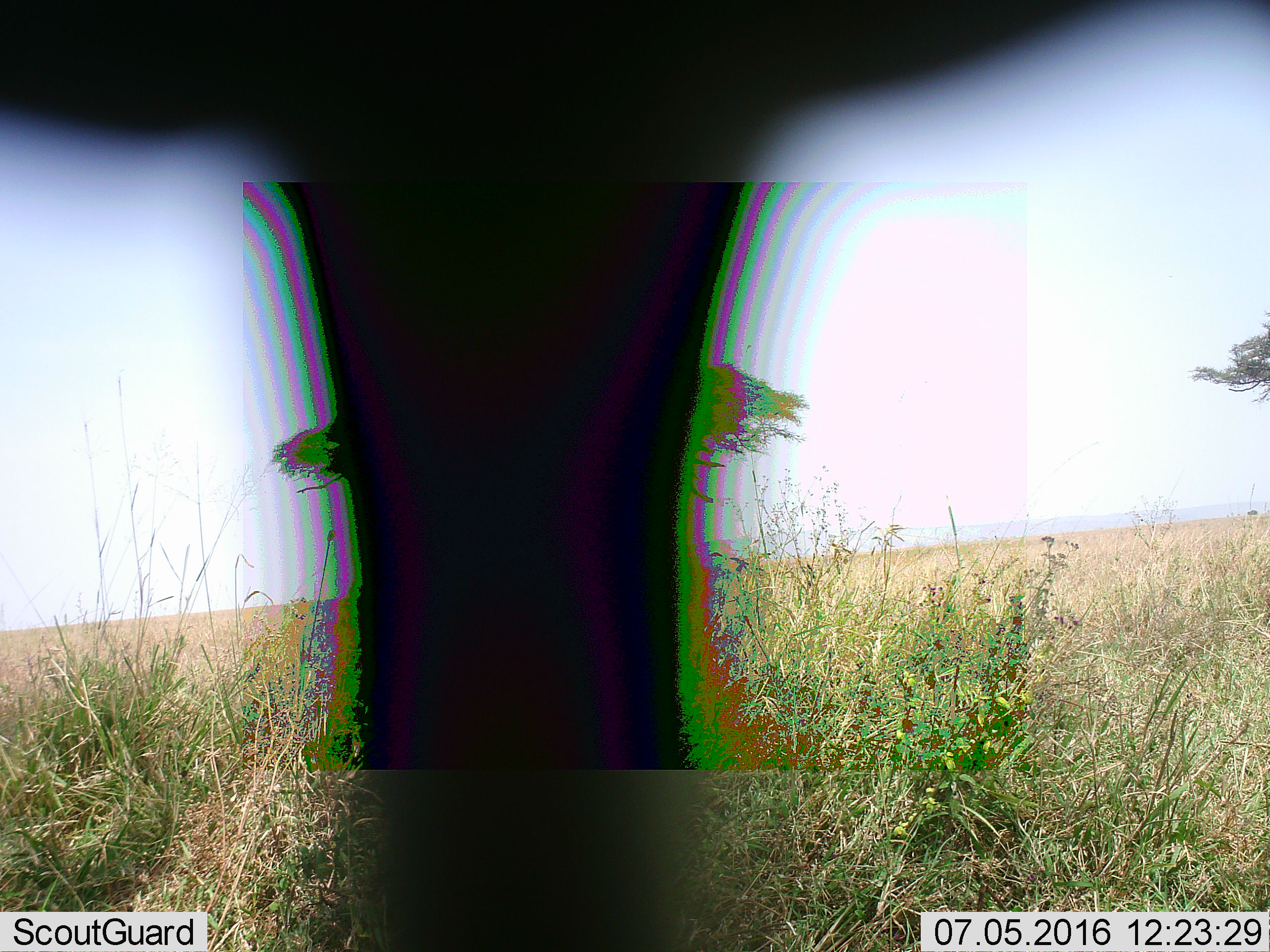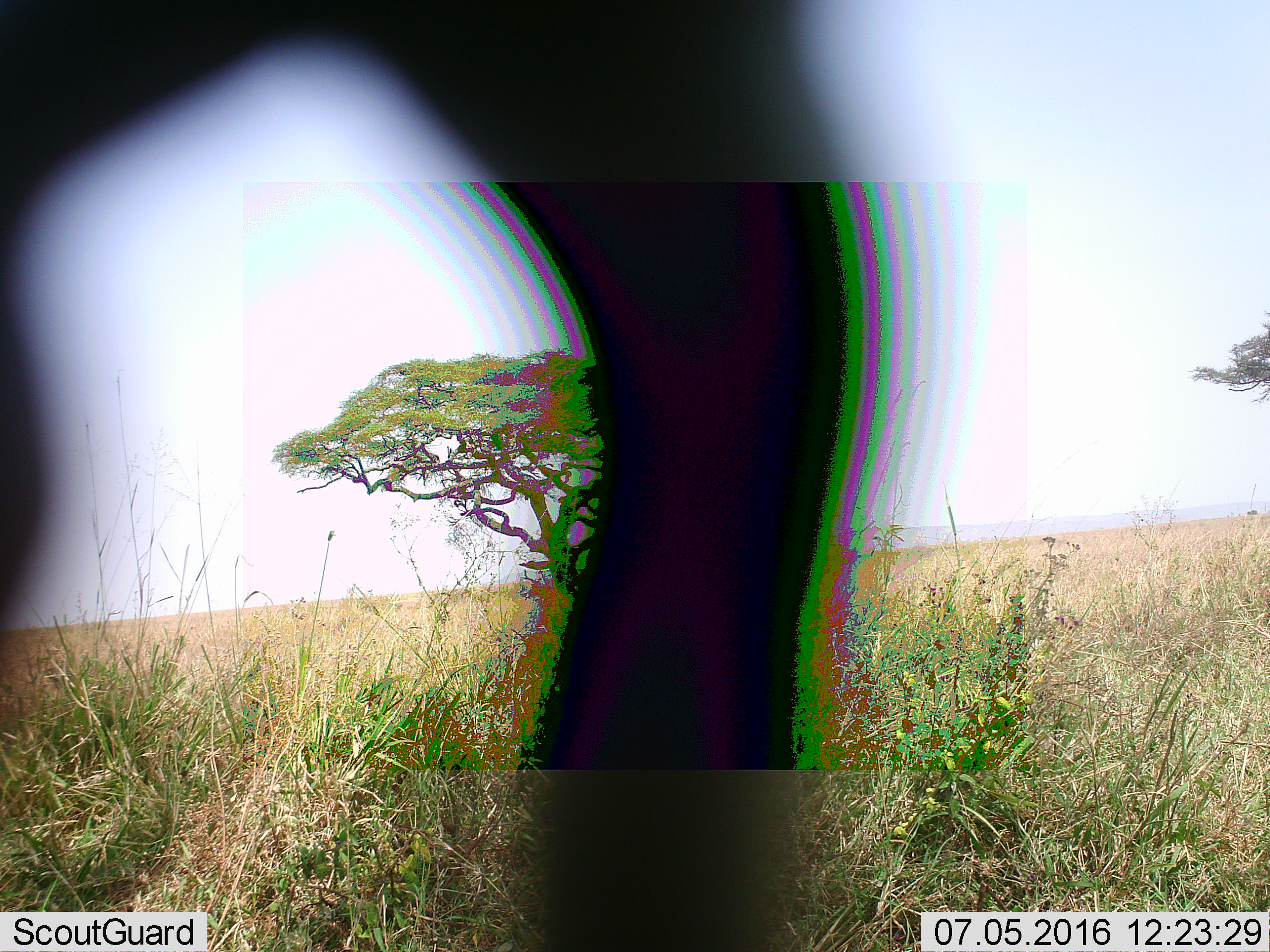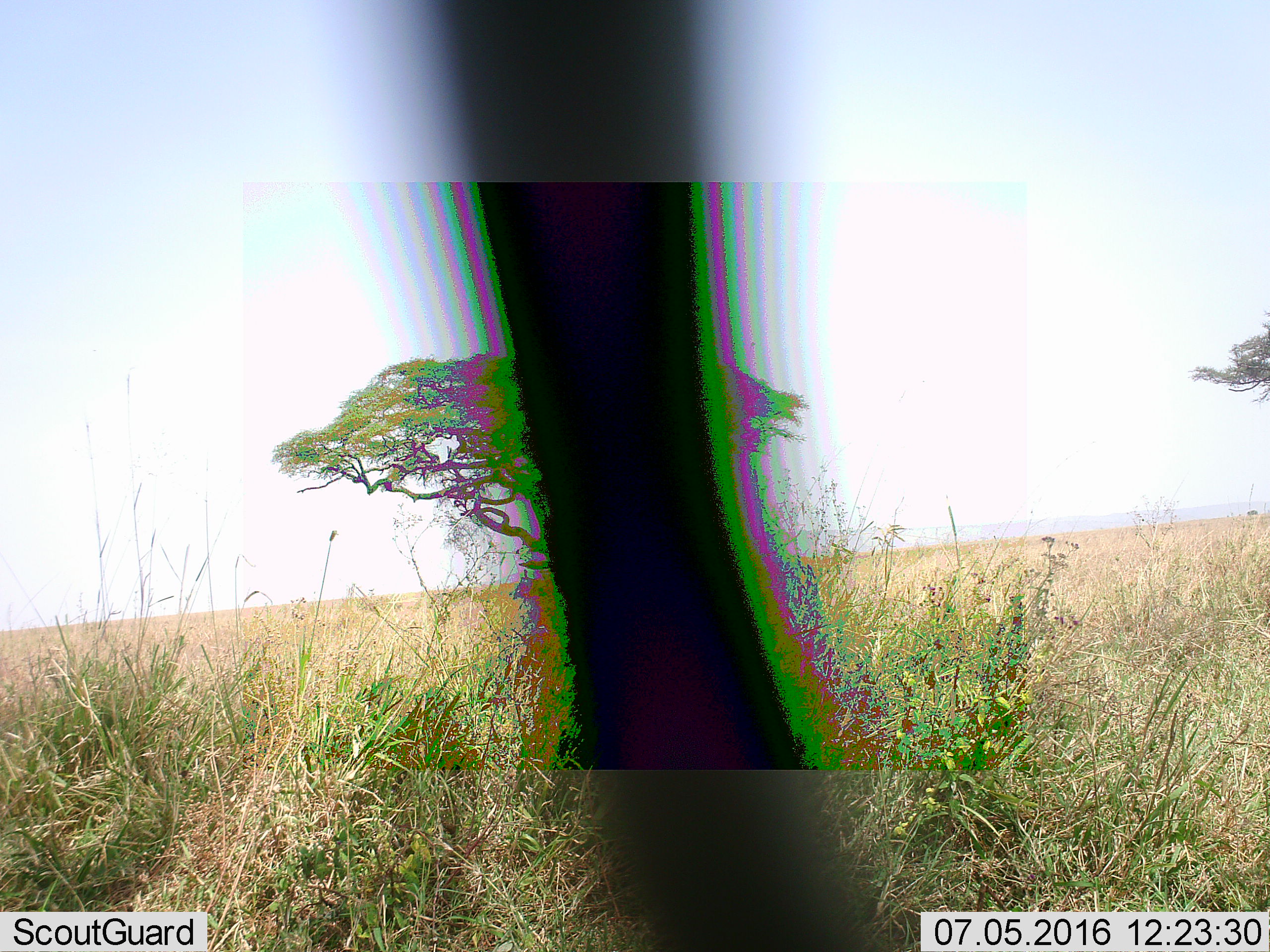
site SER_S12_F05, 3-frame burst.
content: unidentified animal